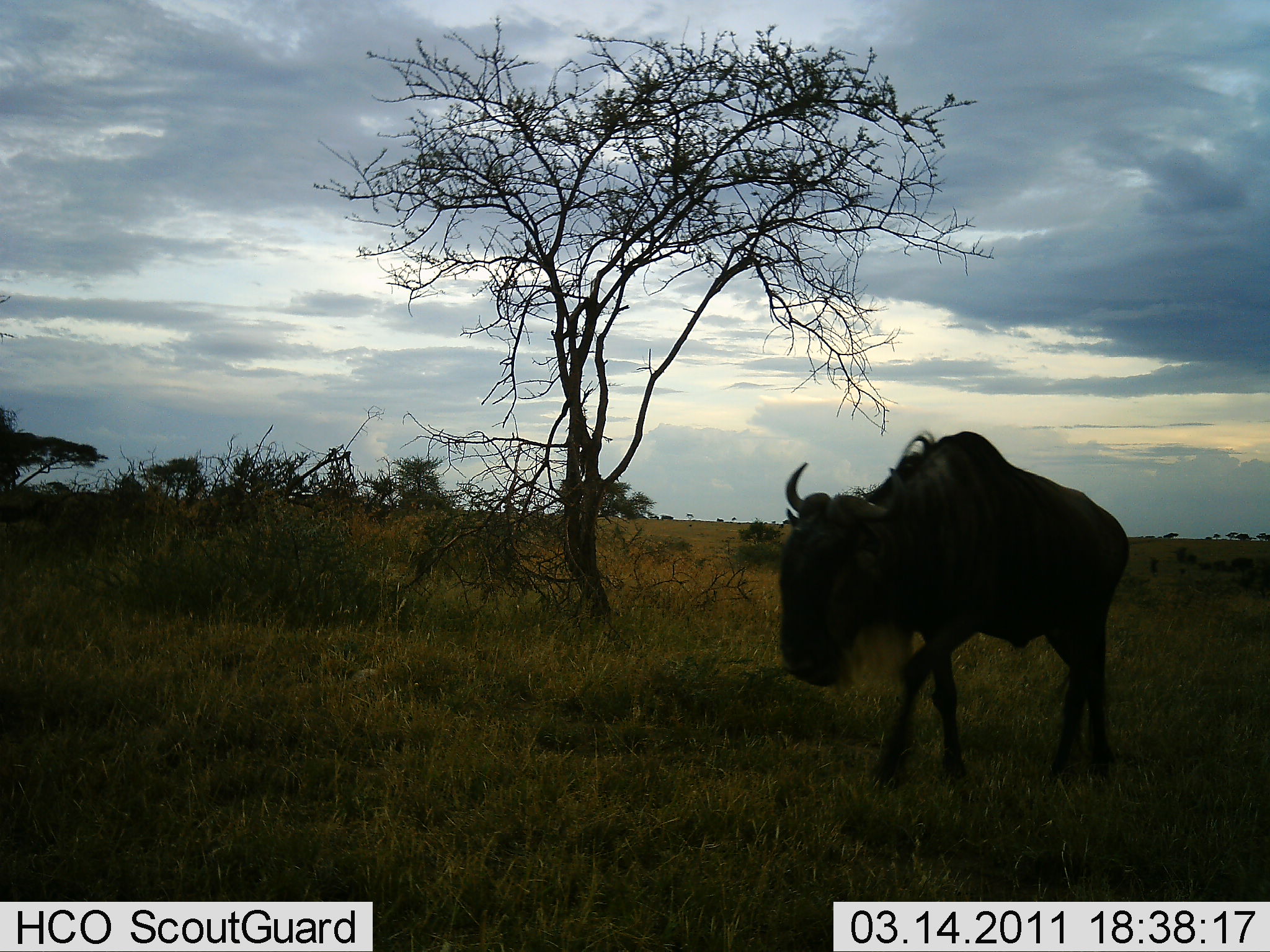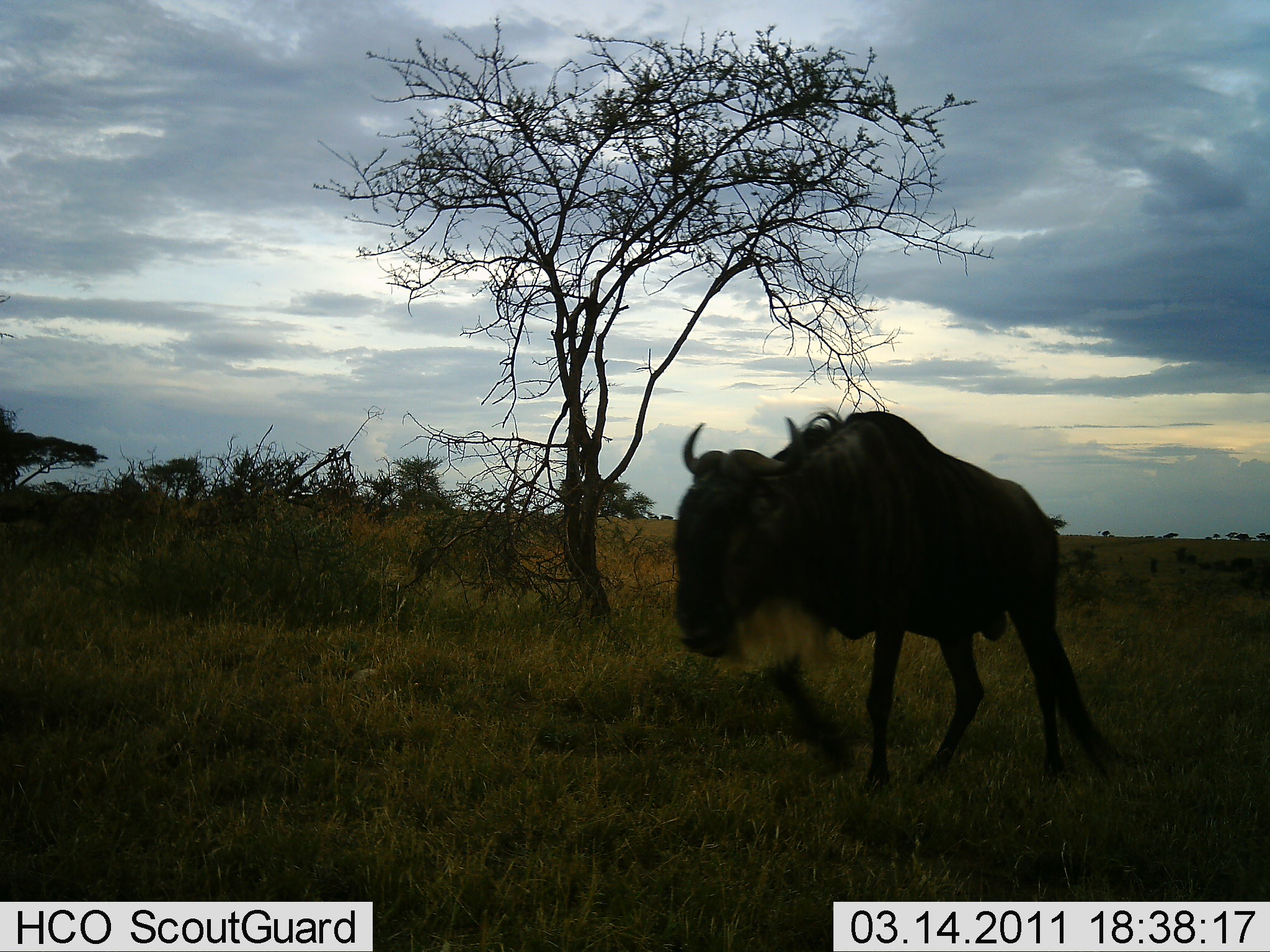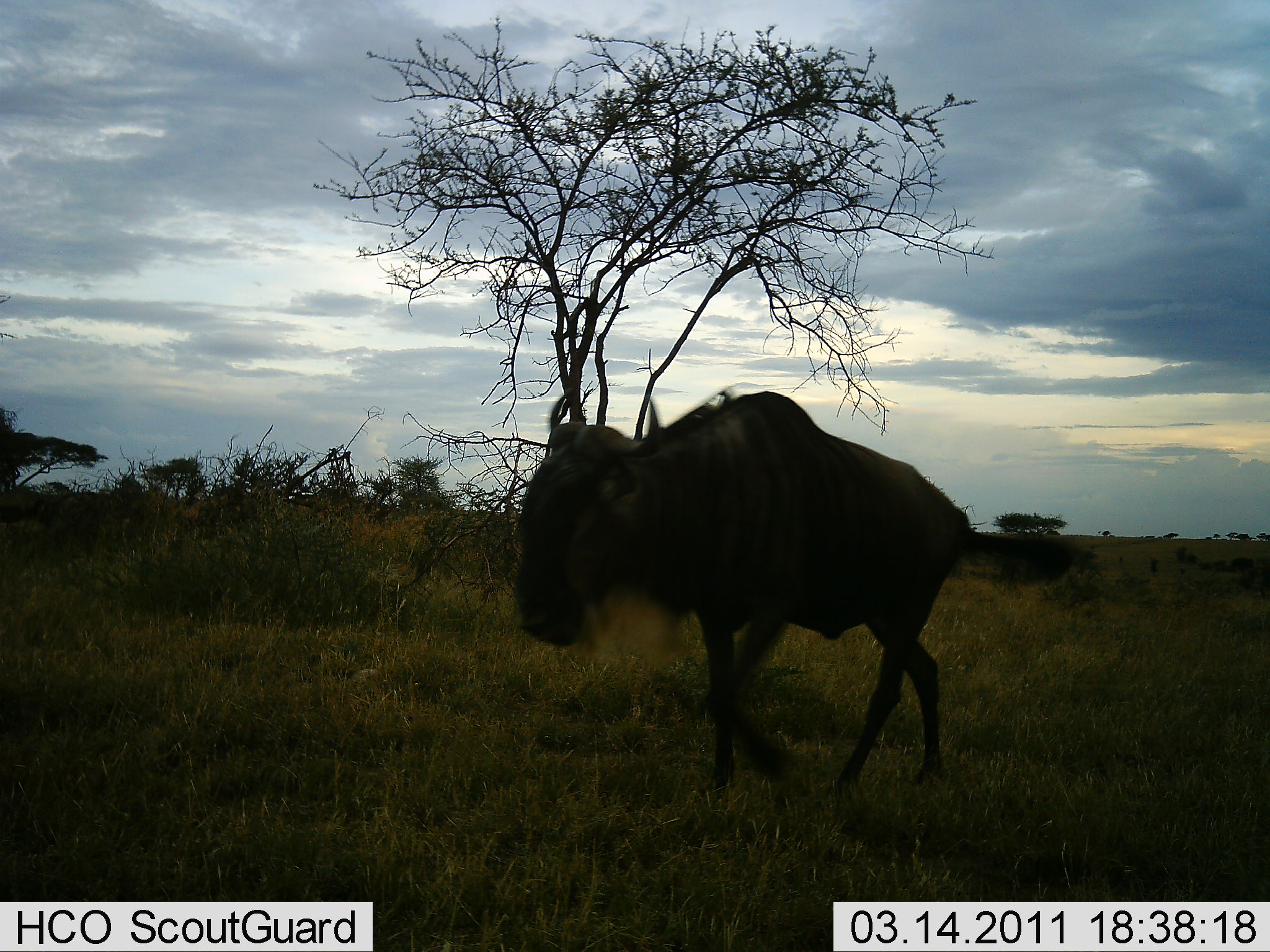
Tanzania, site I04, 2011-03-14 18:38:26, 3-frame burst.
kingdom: Animalia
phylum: Chordata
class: Mammalia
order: Artiodactyla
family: Bovidae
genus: Connochaetes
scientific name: Connochaetes taurinus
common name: blue wildebeest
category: wildebeest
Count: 1.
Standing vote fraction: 0%.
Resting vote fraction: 0%.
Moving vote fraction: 100%.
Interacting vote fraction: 0%.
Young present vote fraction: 0%.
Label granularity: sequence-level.